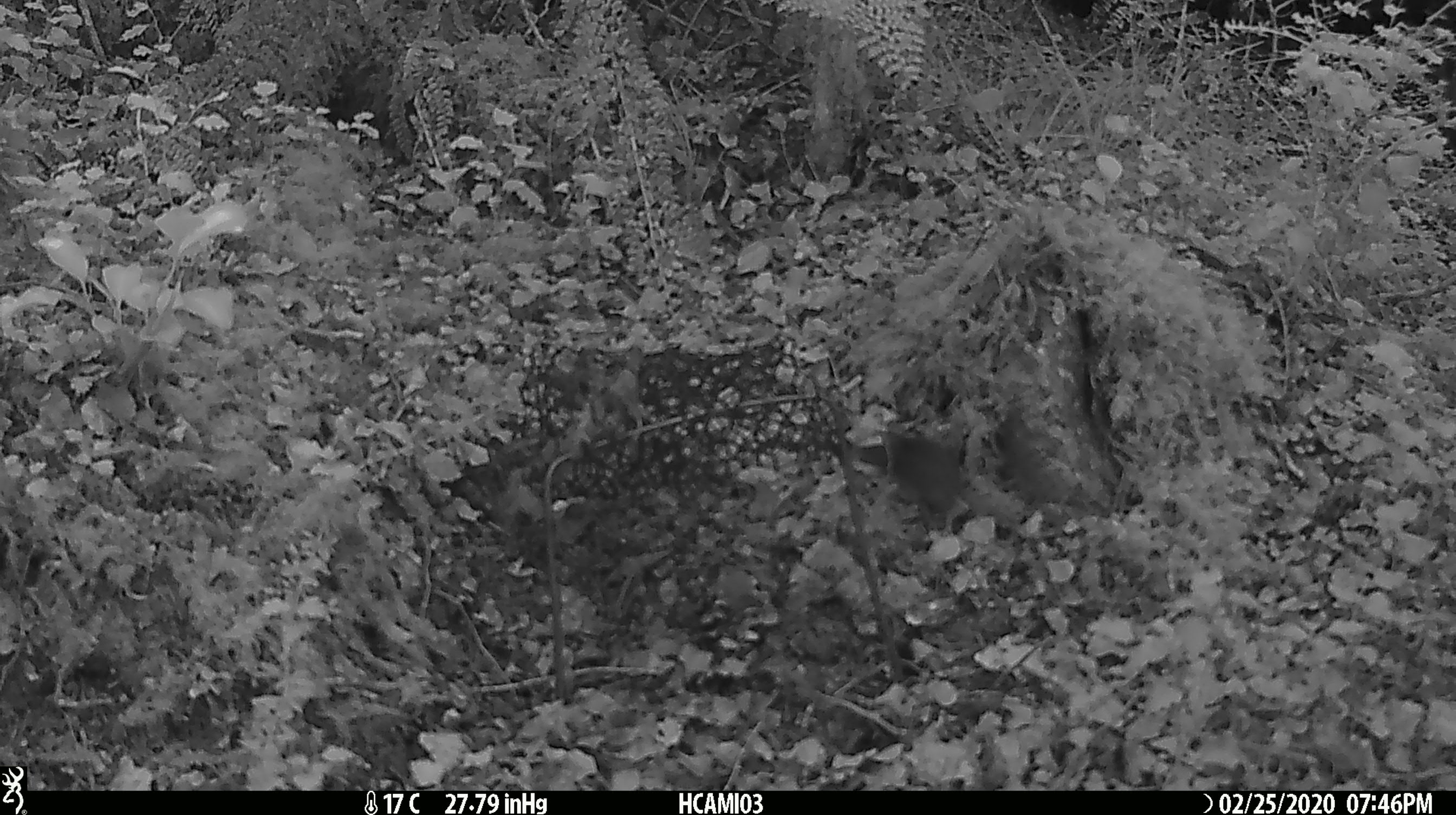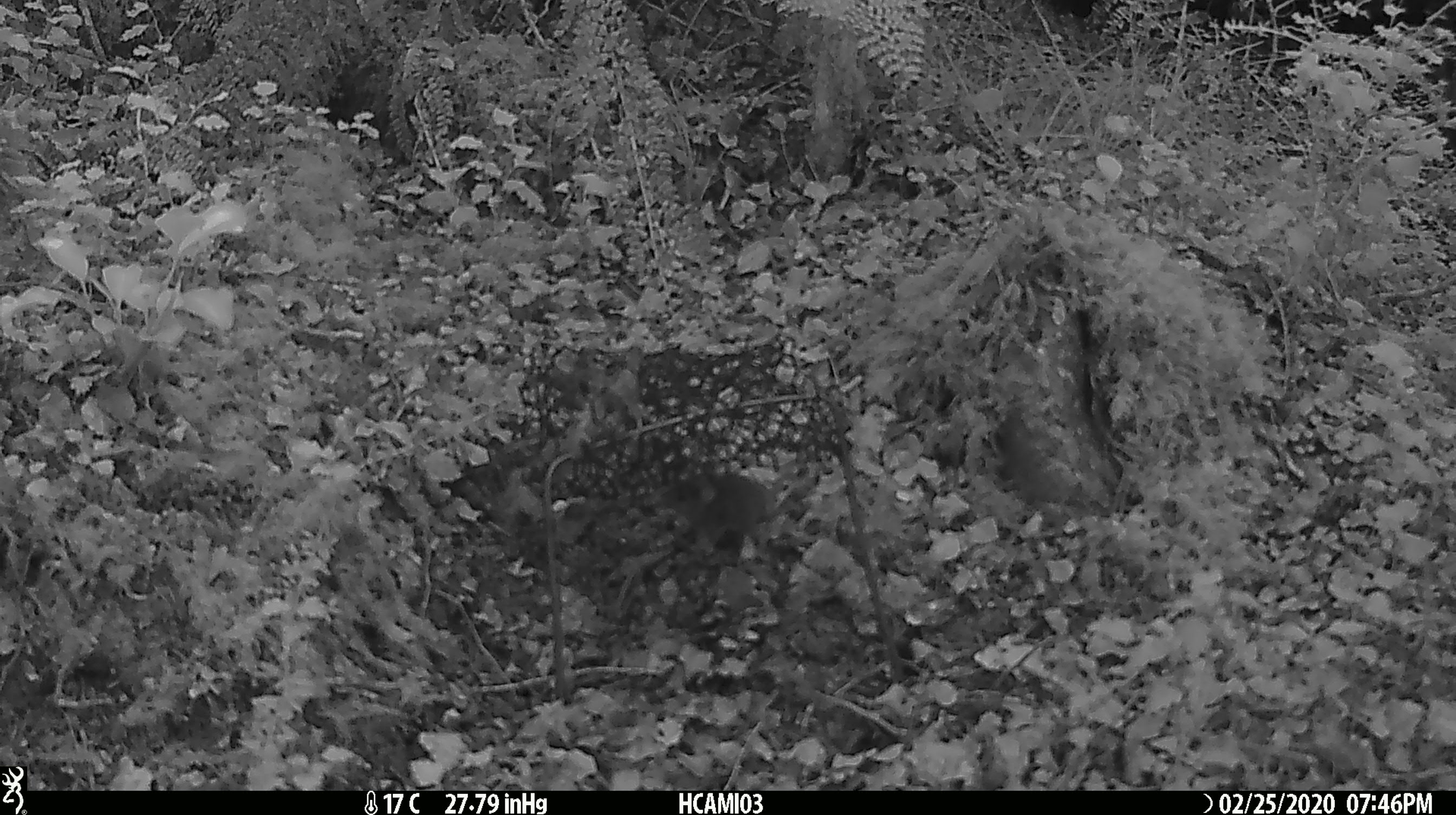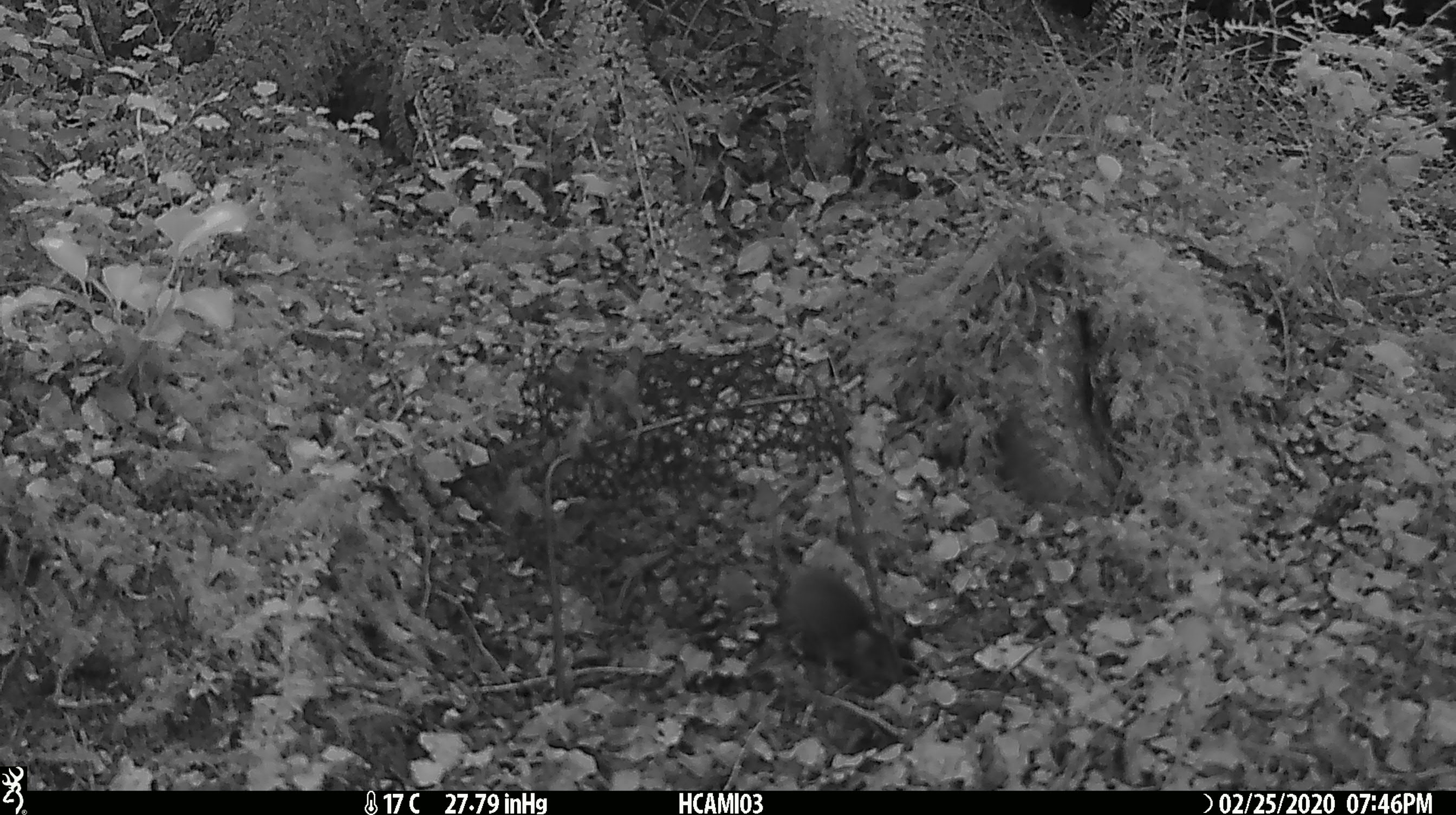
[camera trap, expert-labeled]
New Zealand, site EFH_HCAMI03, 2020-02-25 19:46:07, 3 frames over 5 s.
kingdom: Animalia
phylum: Chordata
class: Mammalia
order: Rodentia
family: Muridae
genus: Mus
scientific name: Mus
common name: mouse